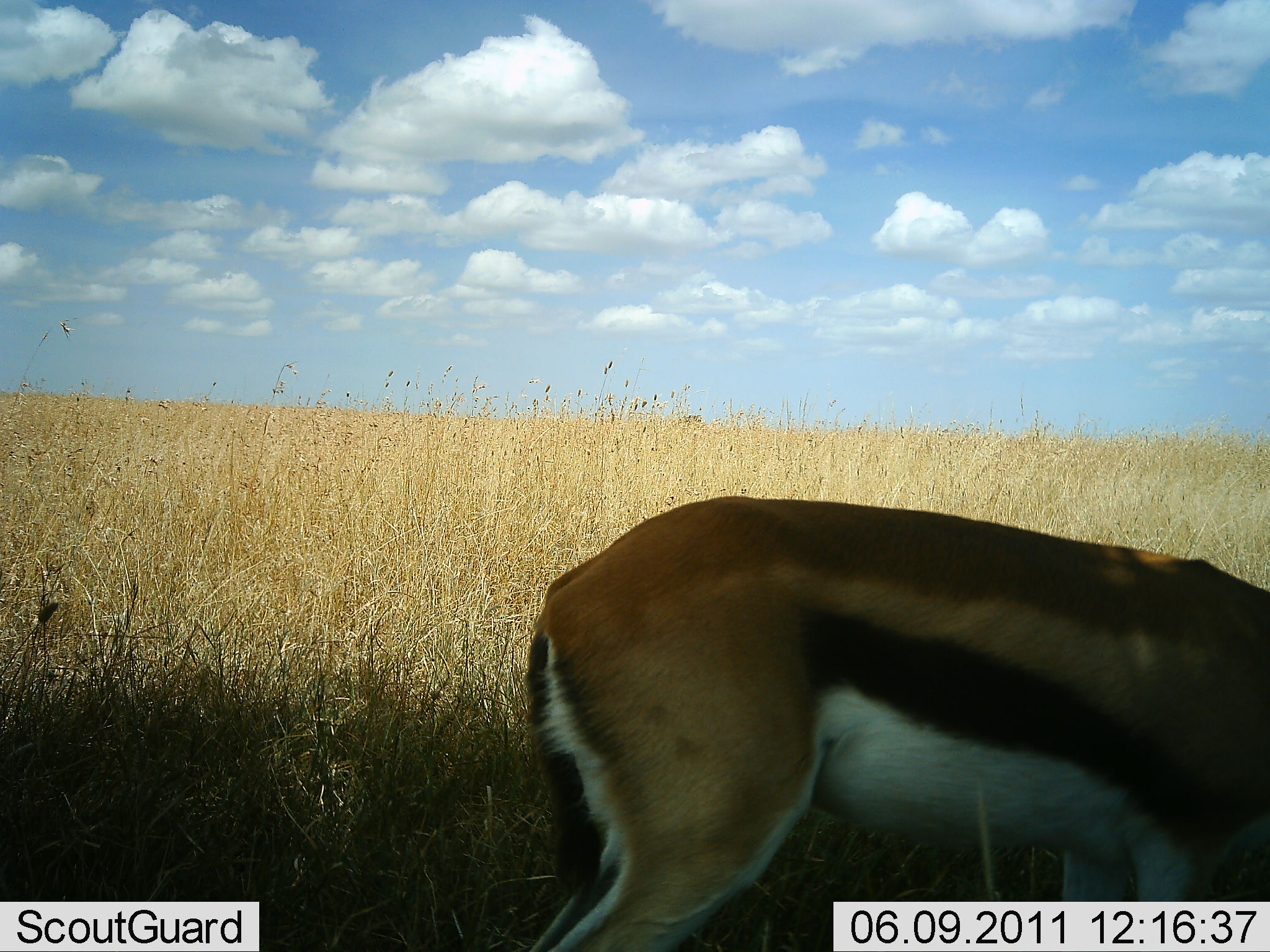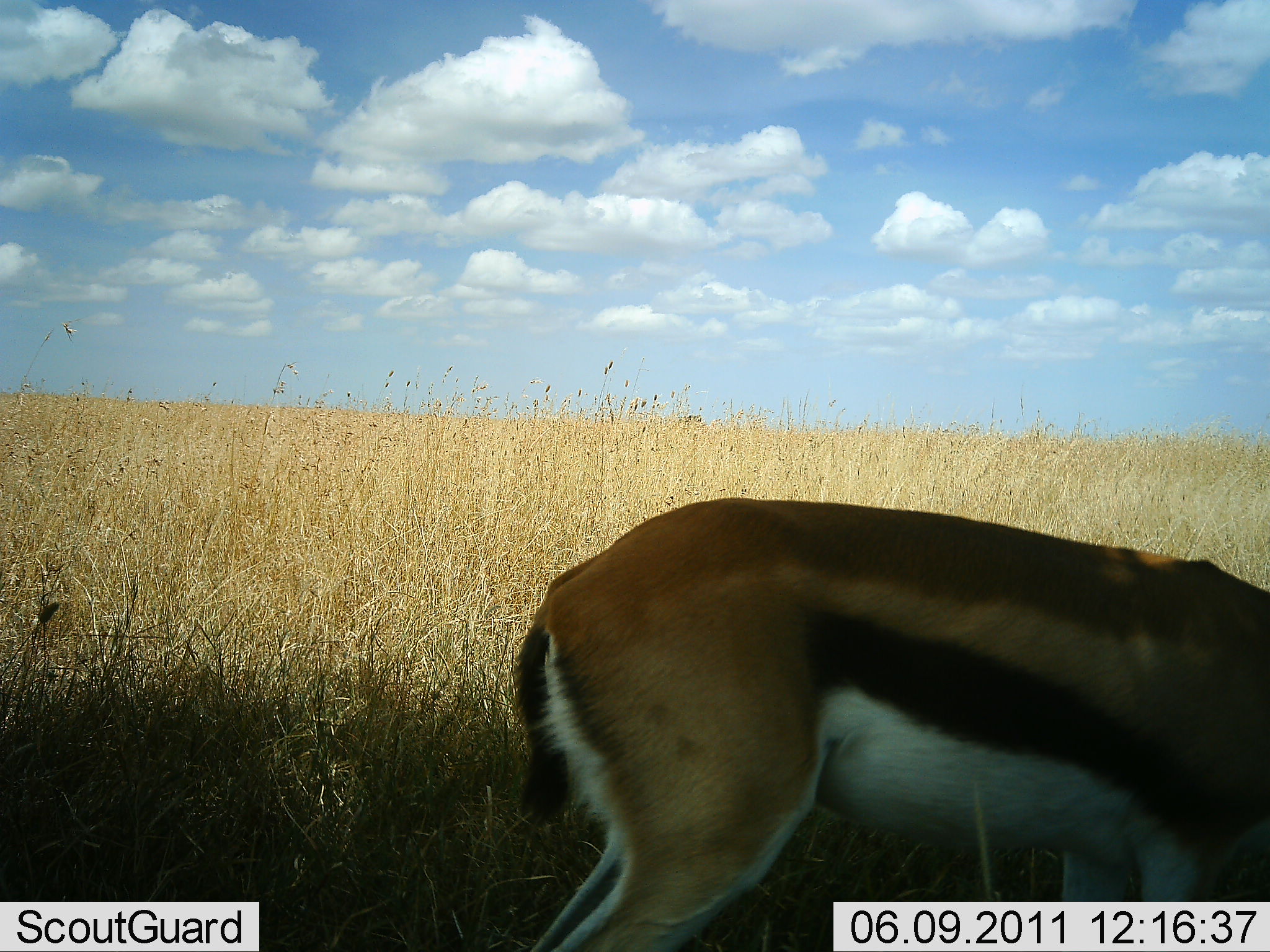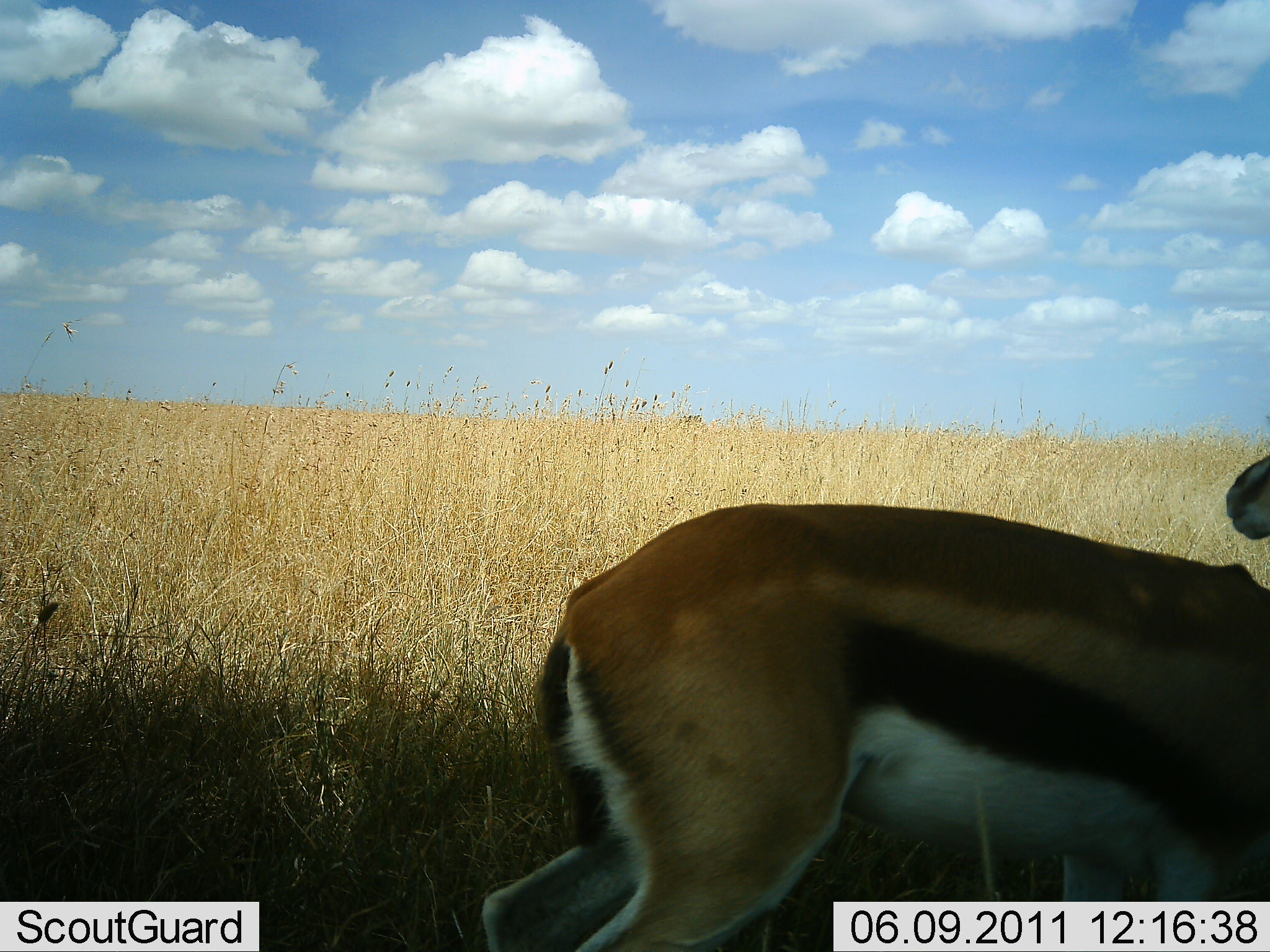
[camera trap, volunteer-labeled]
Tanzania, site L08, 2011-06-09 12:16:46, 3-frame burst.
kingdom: Animalia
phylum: Chordata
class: Mammalia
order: Artiodactyla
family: Bovidae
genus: Eudorcas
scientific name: Eudorcas thomsonii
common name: thomson's gazelle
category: gazellethomsons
Gazellethomsons (thomson's gazelle) (Eudorcas thomsonii), count 1. Behavior (volunteer vote fractions): standing 83%, resting 0%, moving 8%, interacting 0%. Young present (vote fraction): 0%. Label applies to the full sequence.